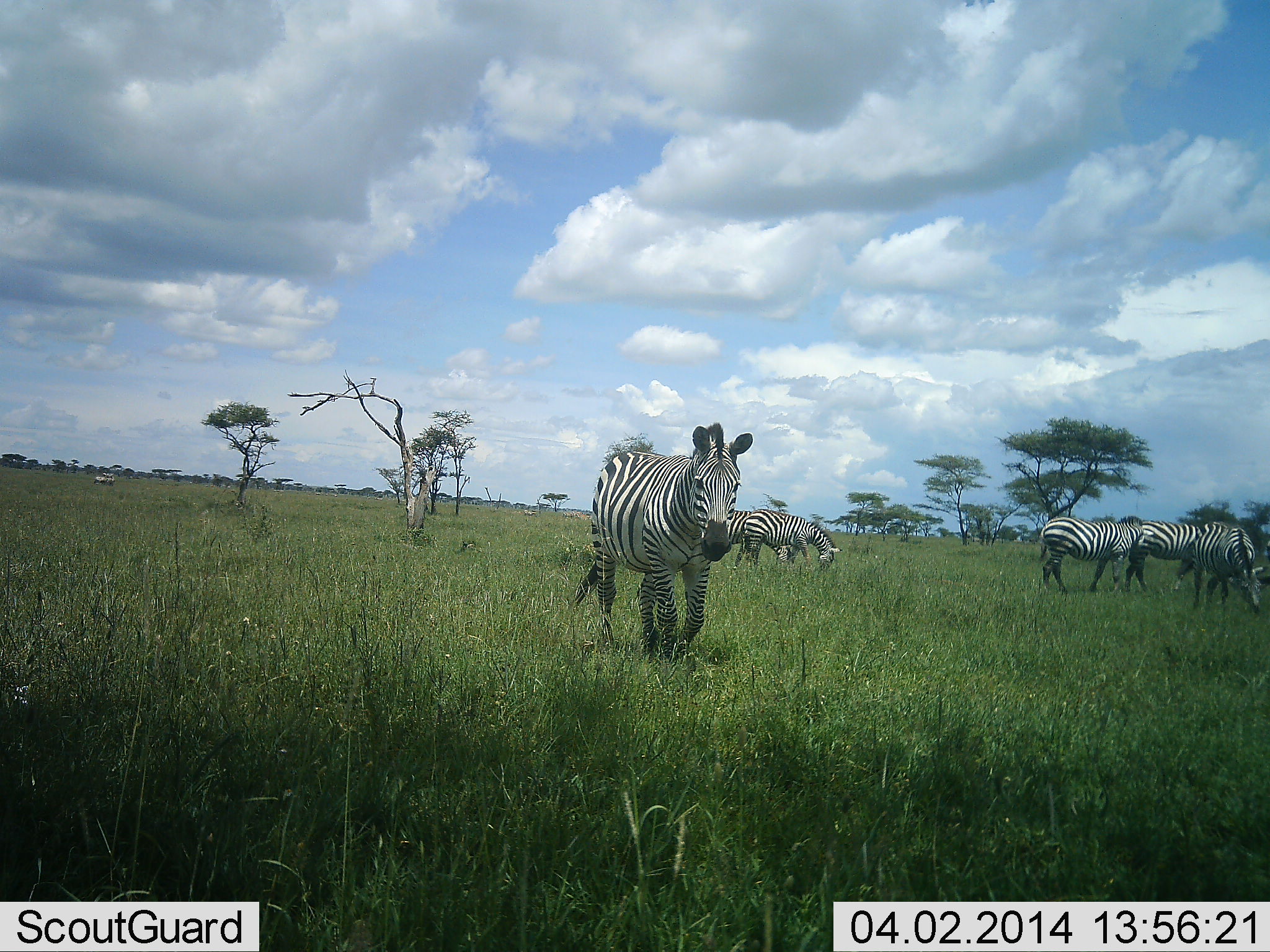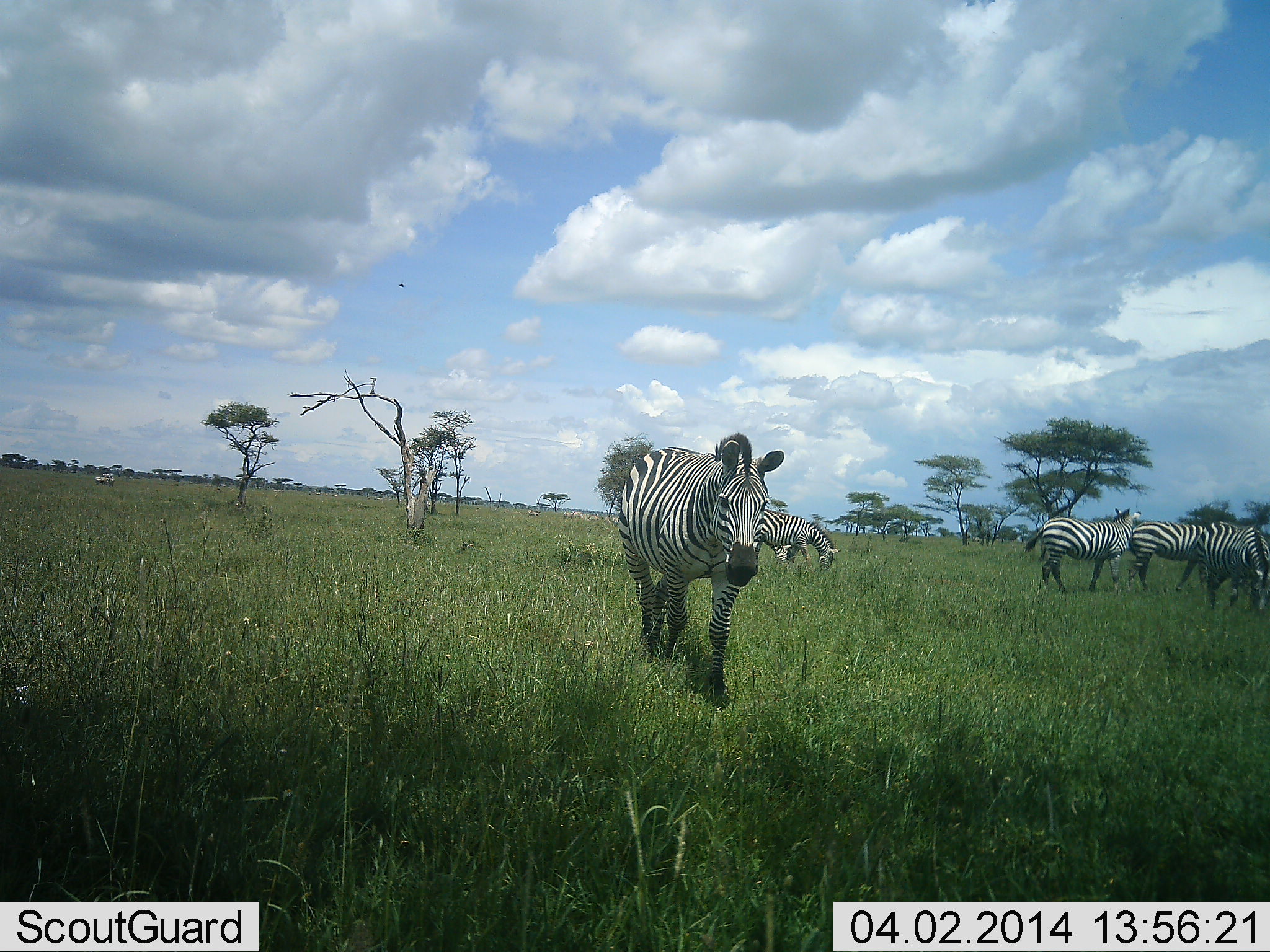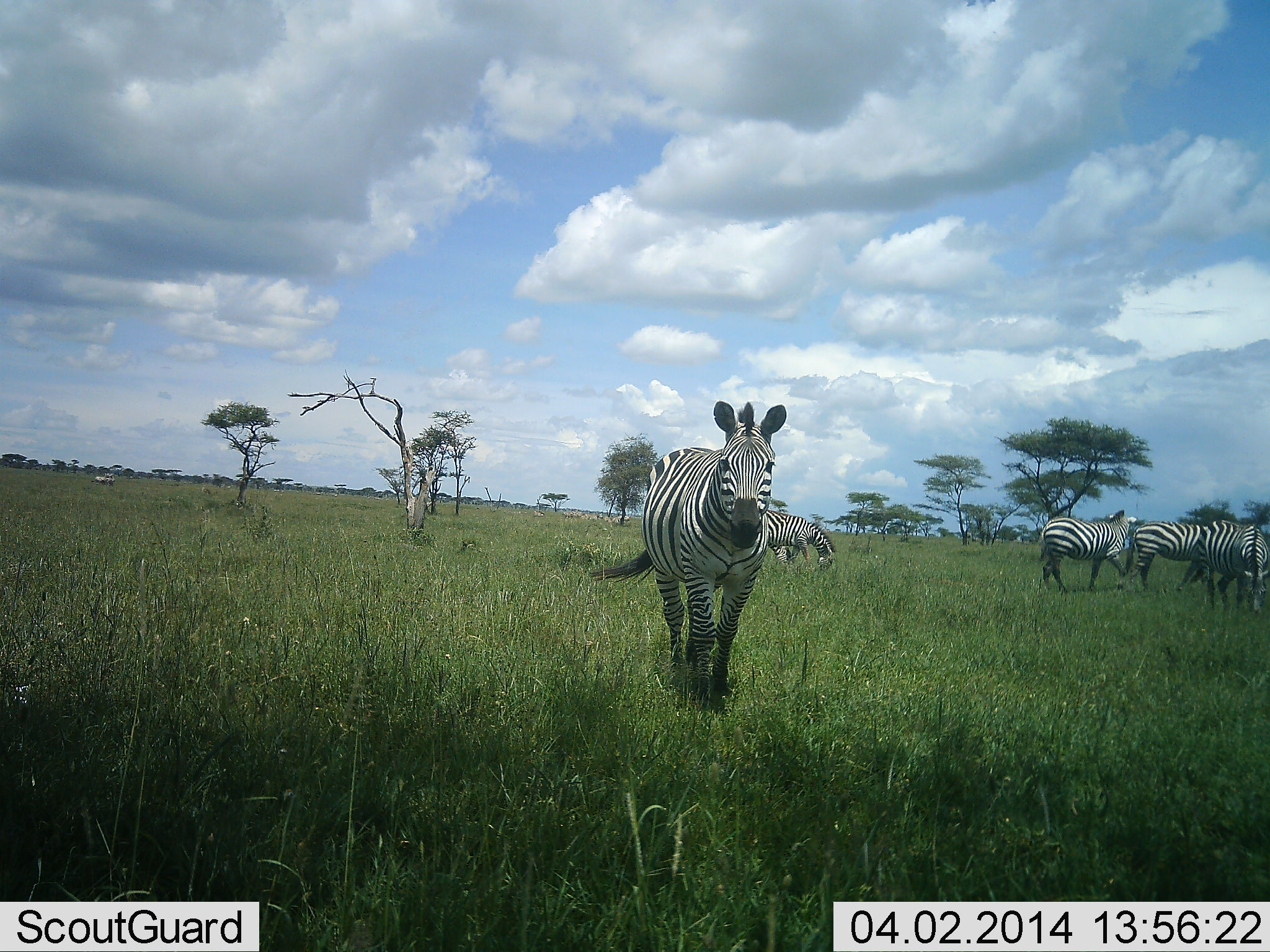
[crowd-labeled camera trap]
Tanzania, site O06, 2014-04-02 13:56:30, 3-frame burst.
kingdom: Animalia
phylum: Chordata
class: Mammalia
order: Perissodactyla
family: Equidae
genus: Equus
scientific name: Equus quagga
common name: plains zebra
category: zebra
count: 6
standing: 40%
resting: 0%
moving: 80%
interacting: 0%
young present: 0%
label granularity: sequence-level